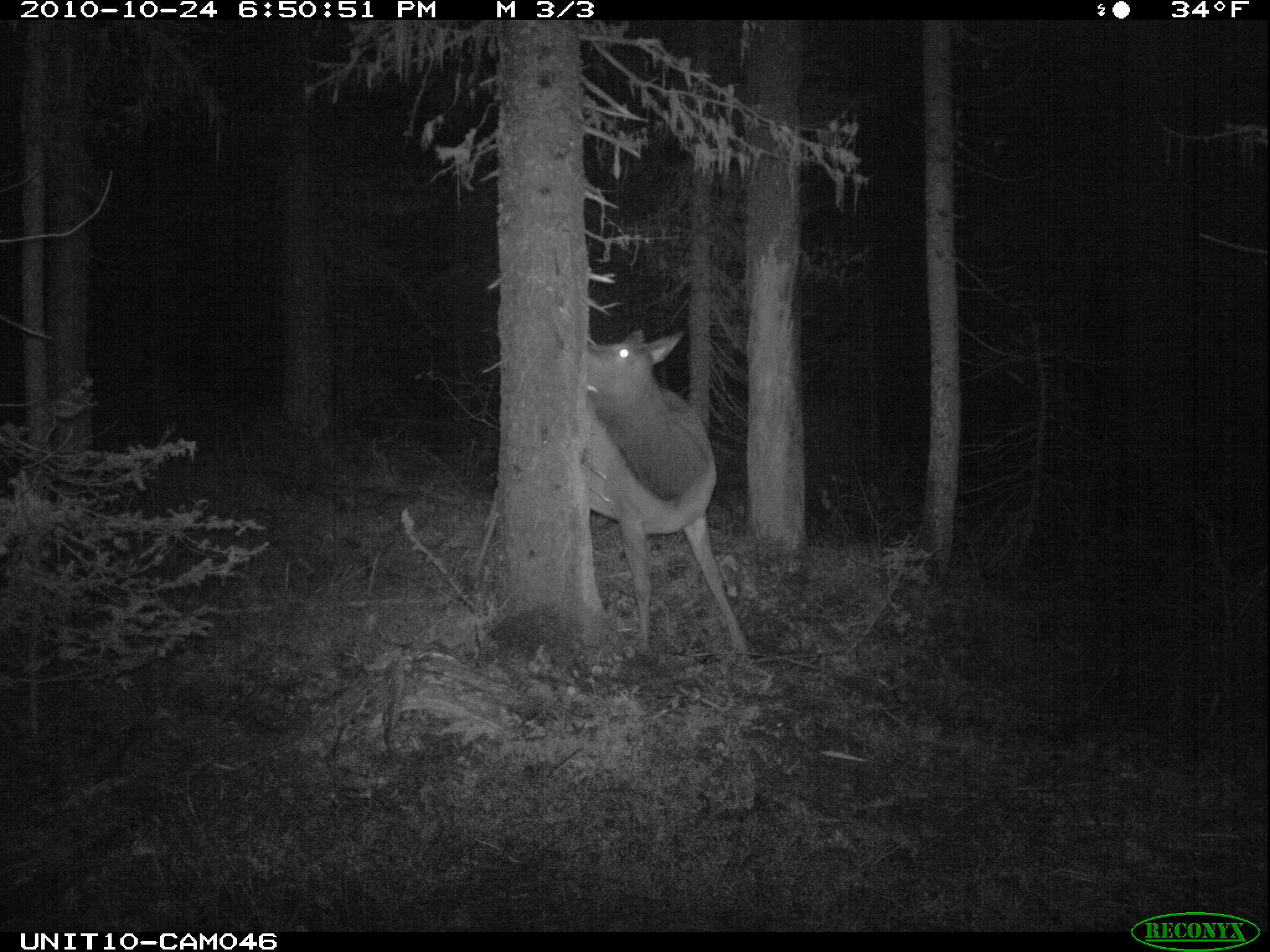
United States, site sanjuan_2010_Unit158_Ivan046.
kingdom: Animalia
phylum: Chordata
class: Mammalia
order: Artiodactyla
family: Cervidae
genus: Cervus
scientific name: Cervus elaphus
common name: red deer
Cervus elaphus (red deer).